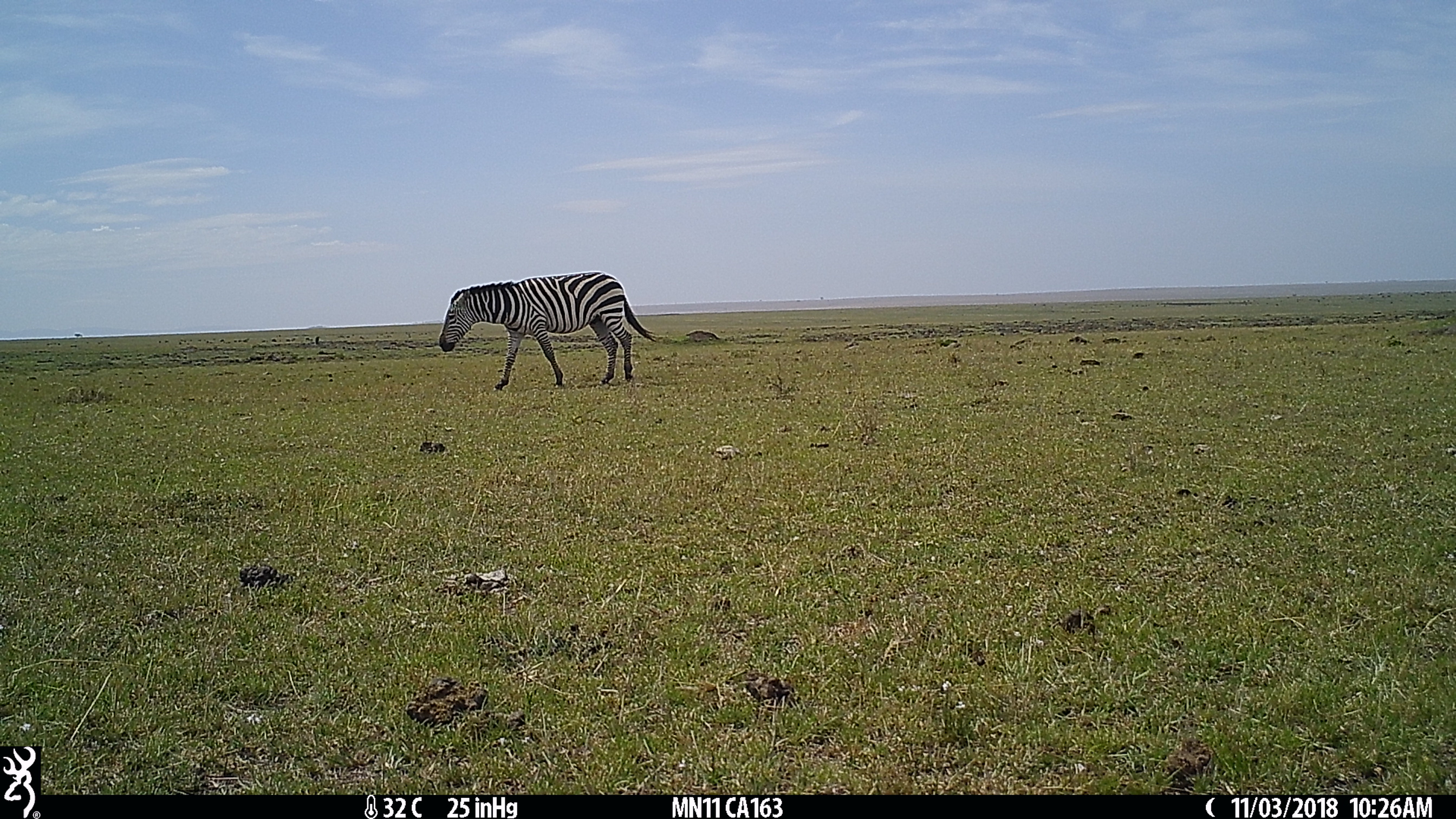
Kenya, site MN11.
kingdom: Animalia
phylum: Chordata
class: Mammalia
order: Perissodactyla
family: Equidae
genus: Equus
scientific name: Equus quagga burchellii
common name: burchell's zebra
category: zebra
Zebra (burchell's zebra) (Equus quagga burchellii).